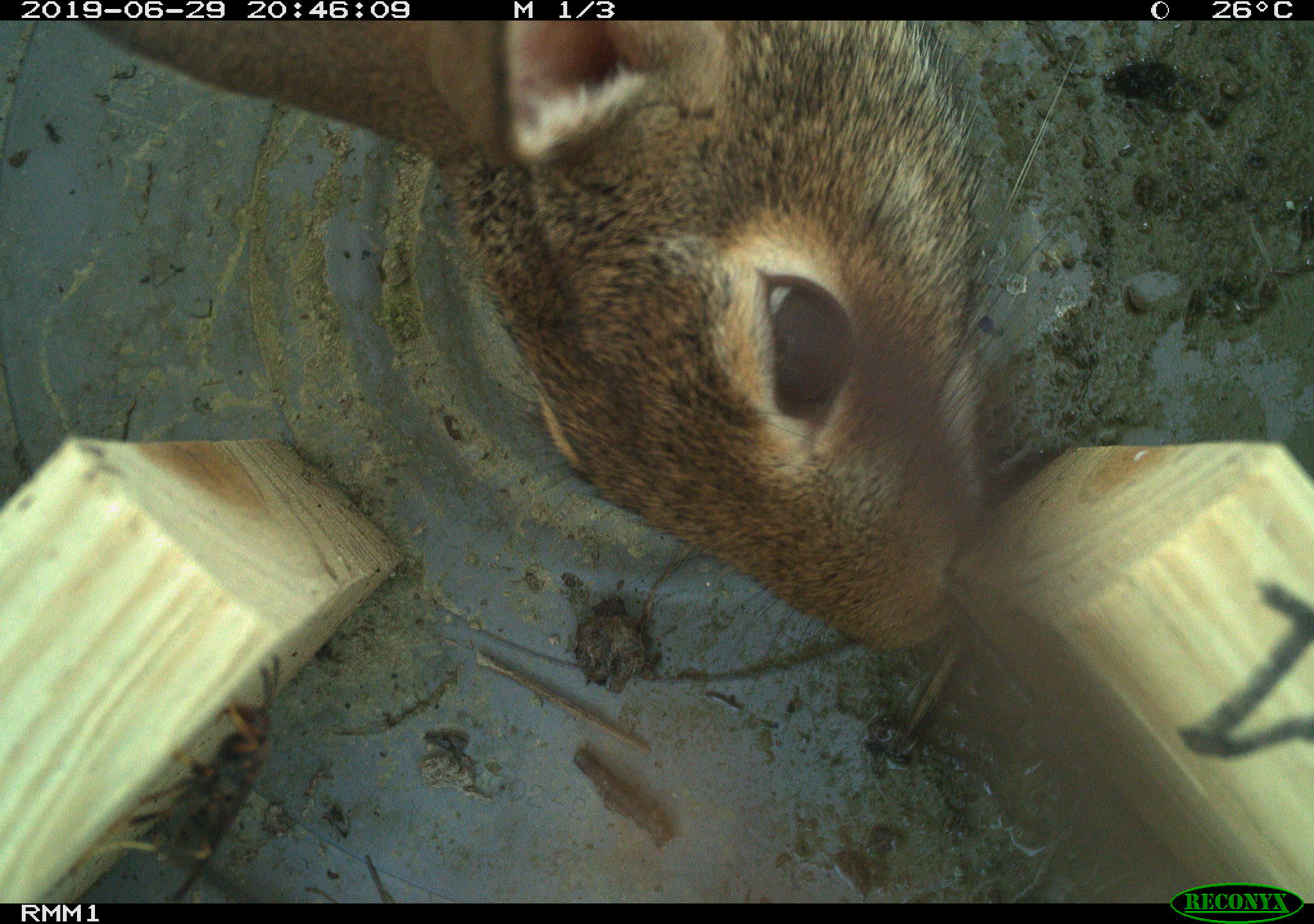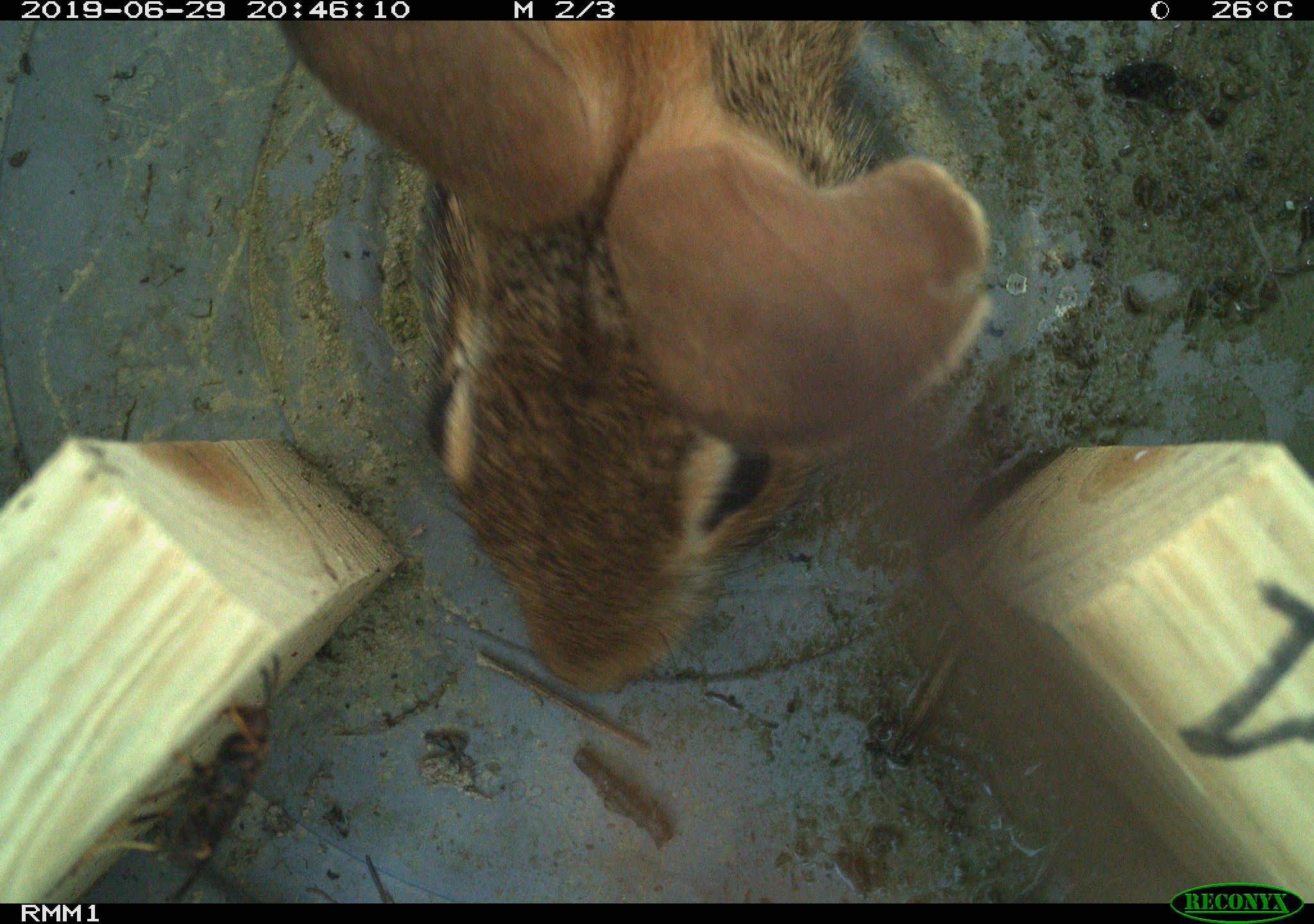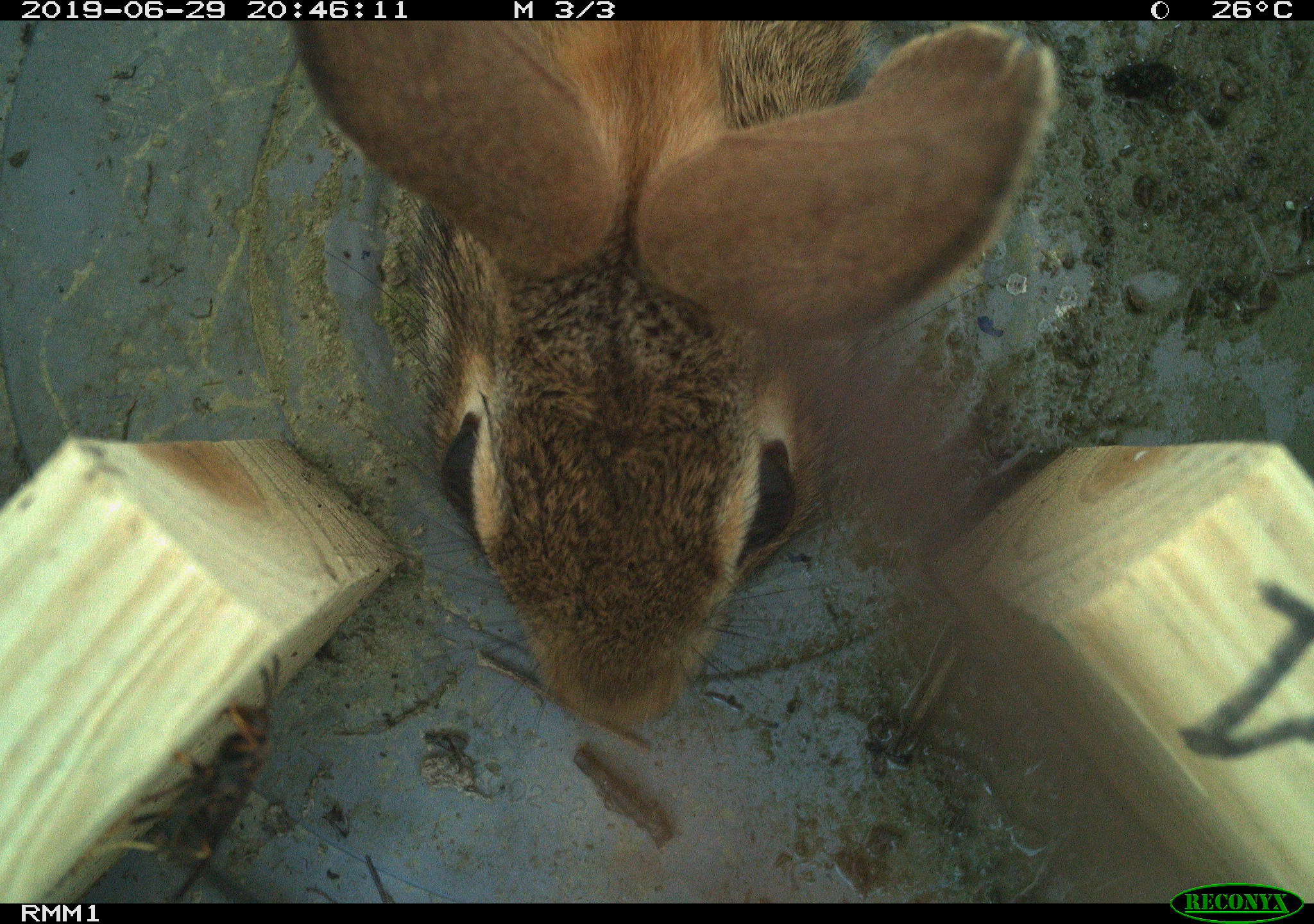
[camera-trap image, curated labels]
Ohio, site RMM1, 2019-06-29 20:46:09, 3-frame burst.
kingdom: Animalia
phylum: Chordata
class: Mammalia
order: Lagomorpha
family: Leporidae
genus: Sylvilagus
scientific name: Sylvilagus floridanus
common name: eastern cottontail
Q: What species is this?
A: Eastern cottontail (Sylvilagus floridanus).